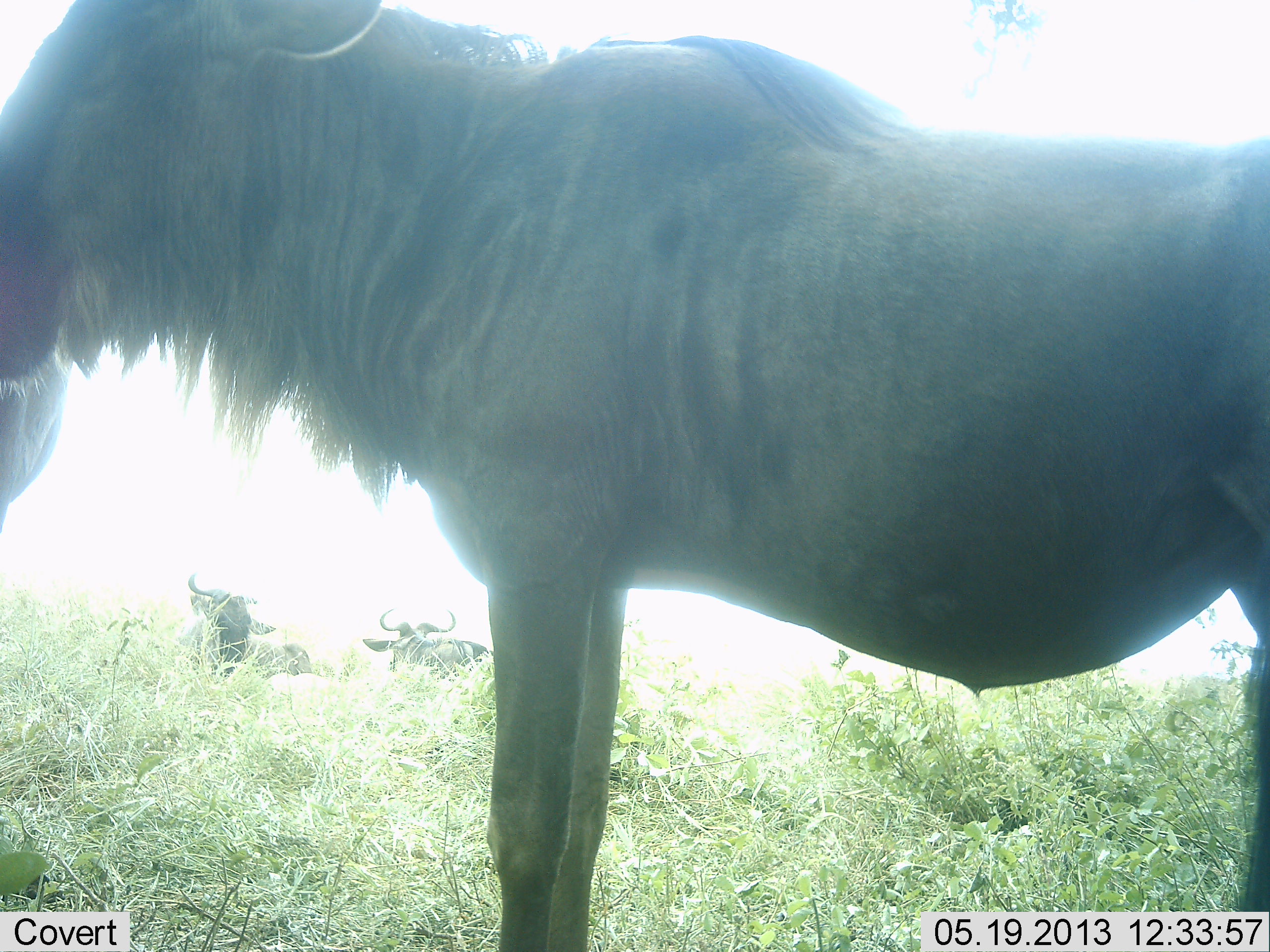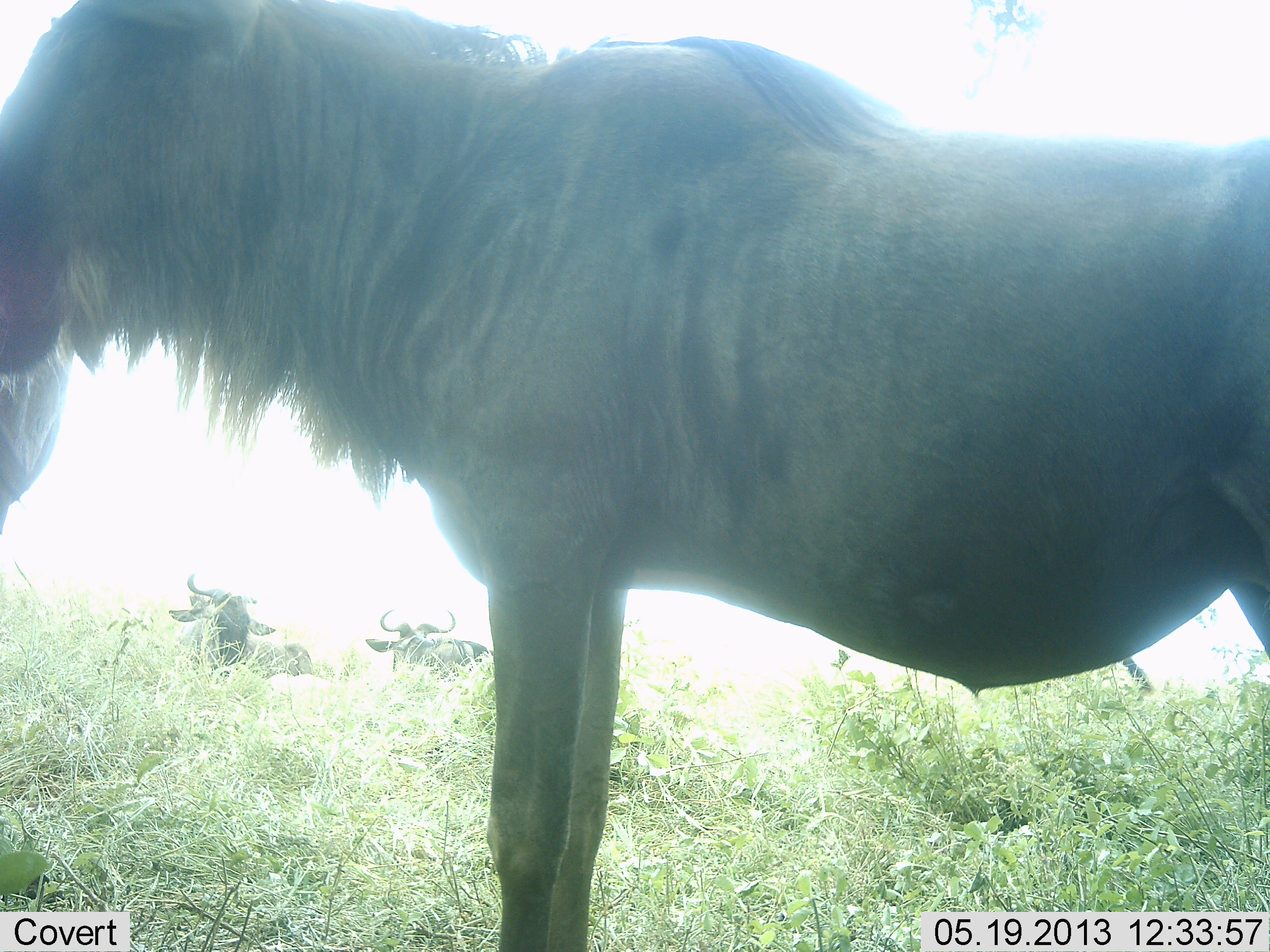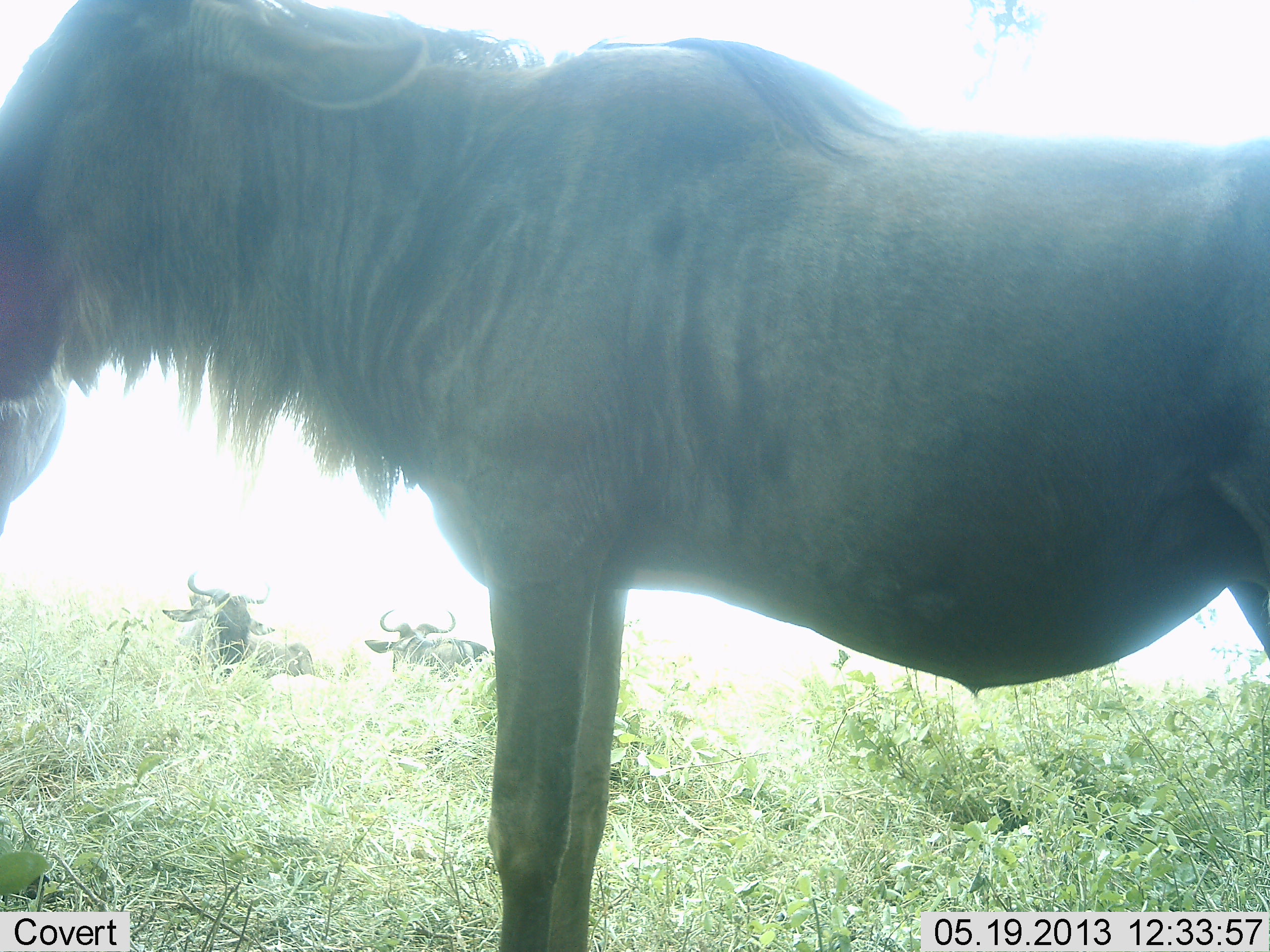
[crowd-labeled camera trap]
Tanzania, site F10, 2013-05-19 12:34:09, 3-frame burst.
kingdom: Animalia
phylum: Chordata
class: Mammalia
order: Artiodactyla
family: Bovidae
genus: Connochaetes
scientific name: Connochaetes taurinus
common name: blue wildebeest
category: wildebeest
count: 3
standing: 94%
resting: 42%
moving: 3%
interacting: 6%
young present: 0%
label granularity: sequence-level